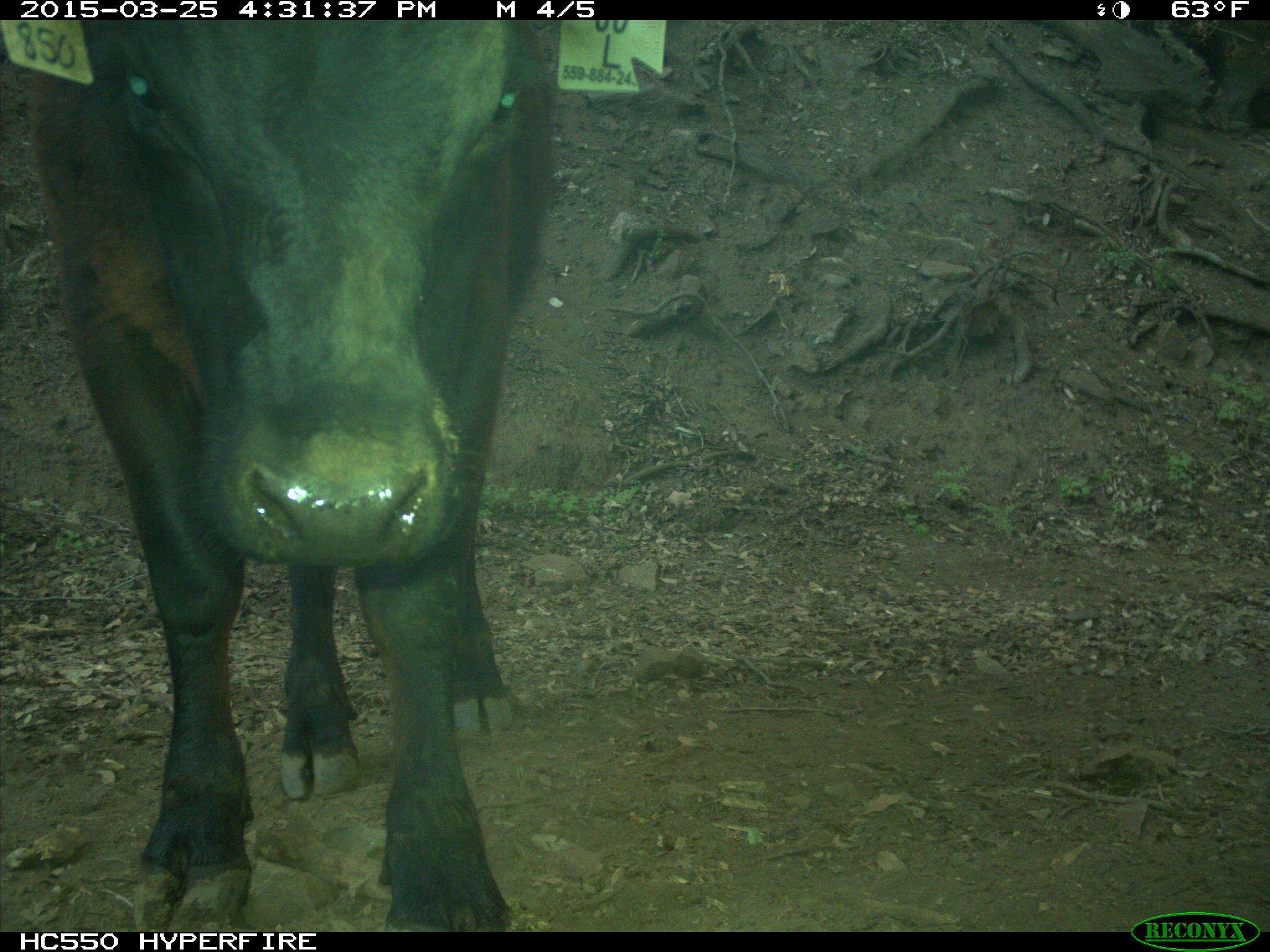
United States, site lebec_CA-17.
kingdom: Animalia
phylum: Chordata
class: Mammalia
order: Artiodactyla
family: Bovidae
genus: Bos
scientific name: Bos taurus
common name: domestic cow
Bos taurus (domestic cow).